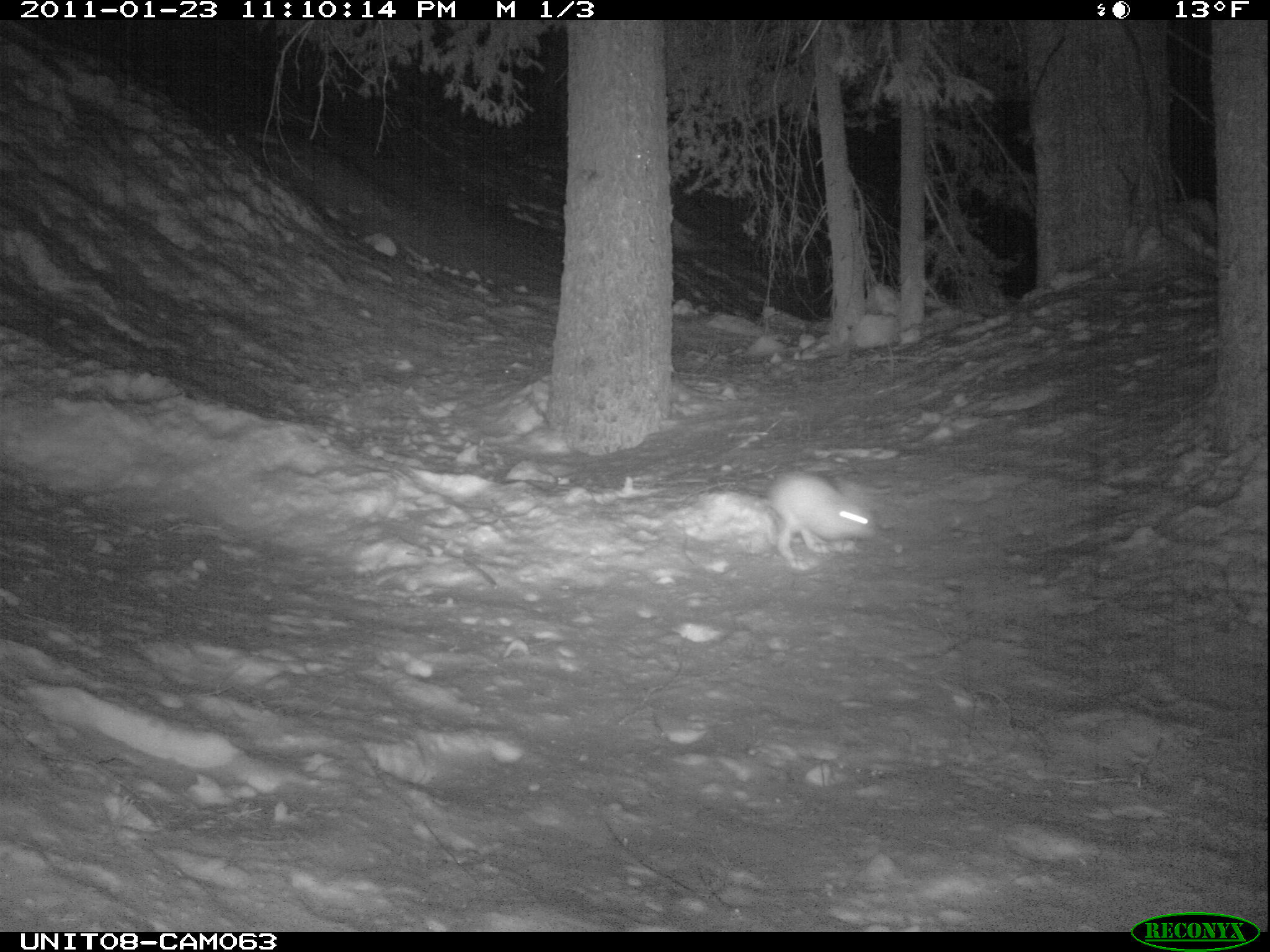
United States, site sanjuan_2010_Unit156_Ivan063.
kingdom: Animalia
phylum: Chordata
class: Mammalia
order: Lagomorpha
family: Leporidae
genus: Lepus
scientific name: Lepus americanus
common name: snowshoe hare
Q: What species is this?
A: Lepus americanus (snowshoe hare).